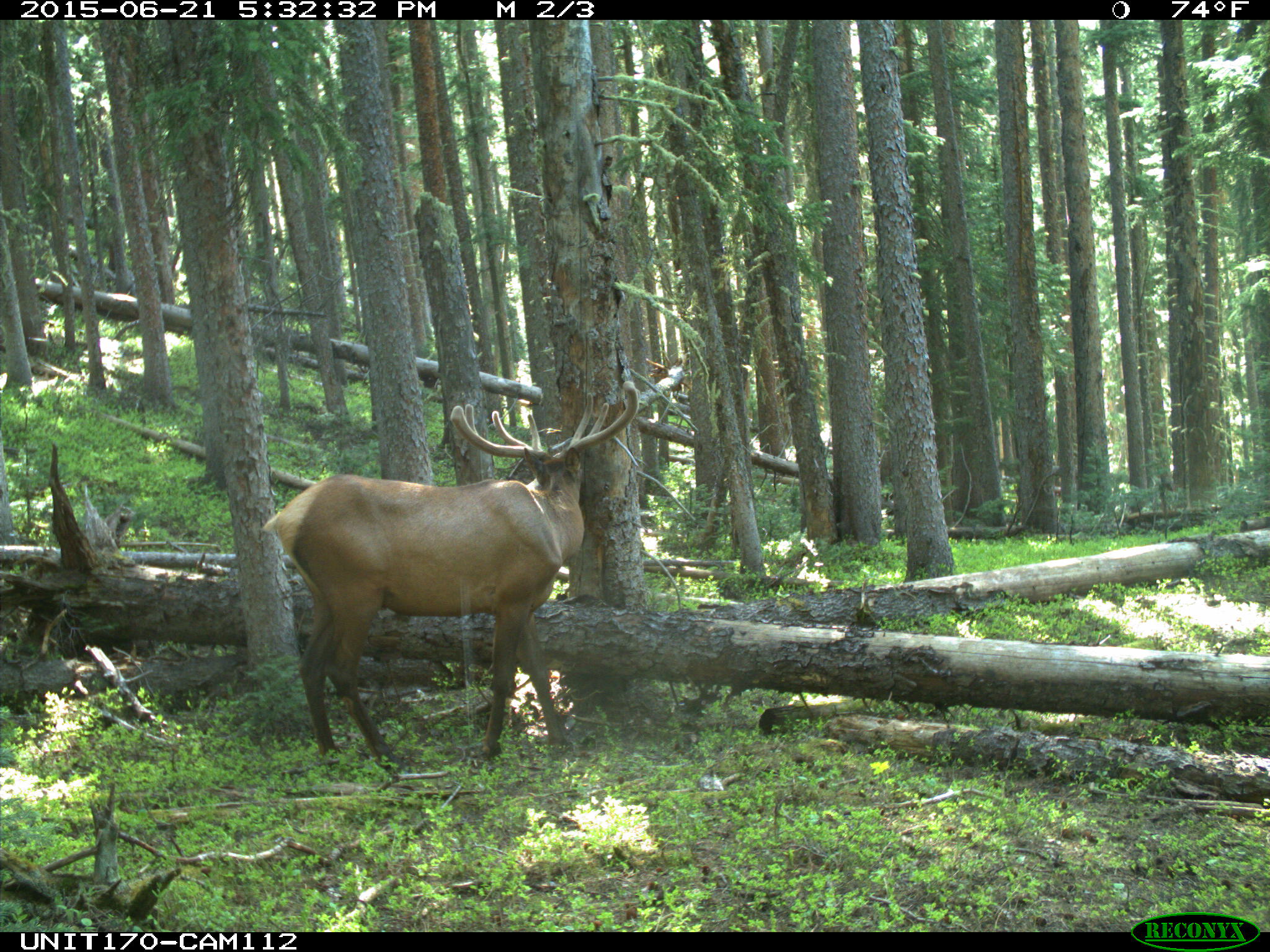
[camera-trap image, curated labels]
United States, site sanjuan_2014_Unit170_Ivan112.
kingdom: Animalia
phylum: Chordata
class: Mammalia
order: Artiodactyla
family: Cervidae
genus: Cervus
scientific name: Cervus elaphus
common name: red deer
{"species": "Cervus elaphus (red deer)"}